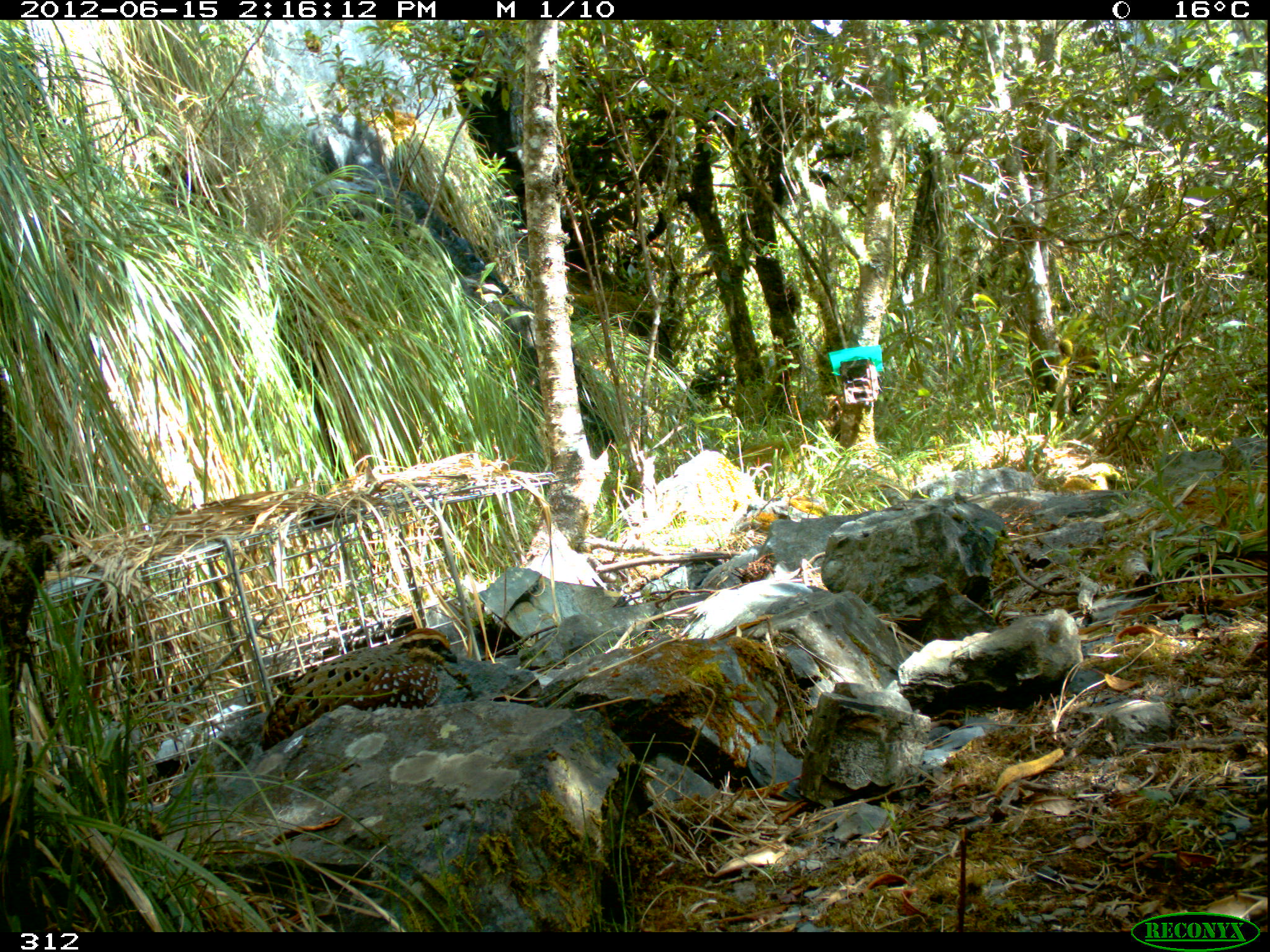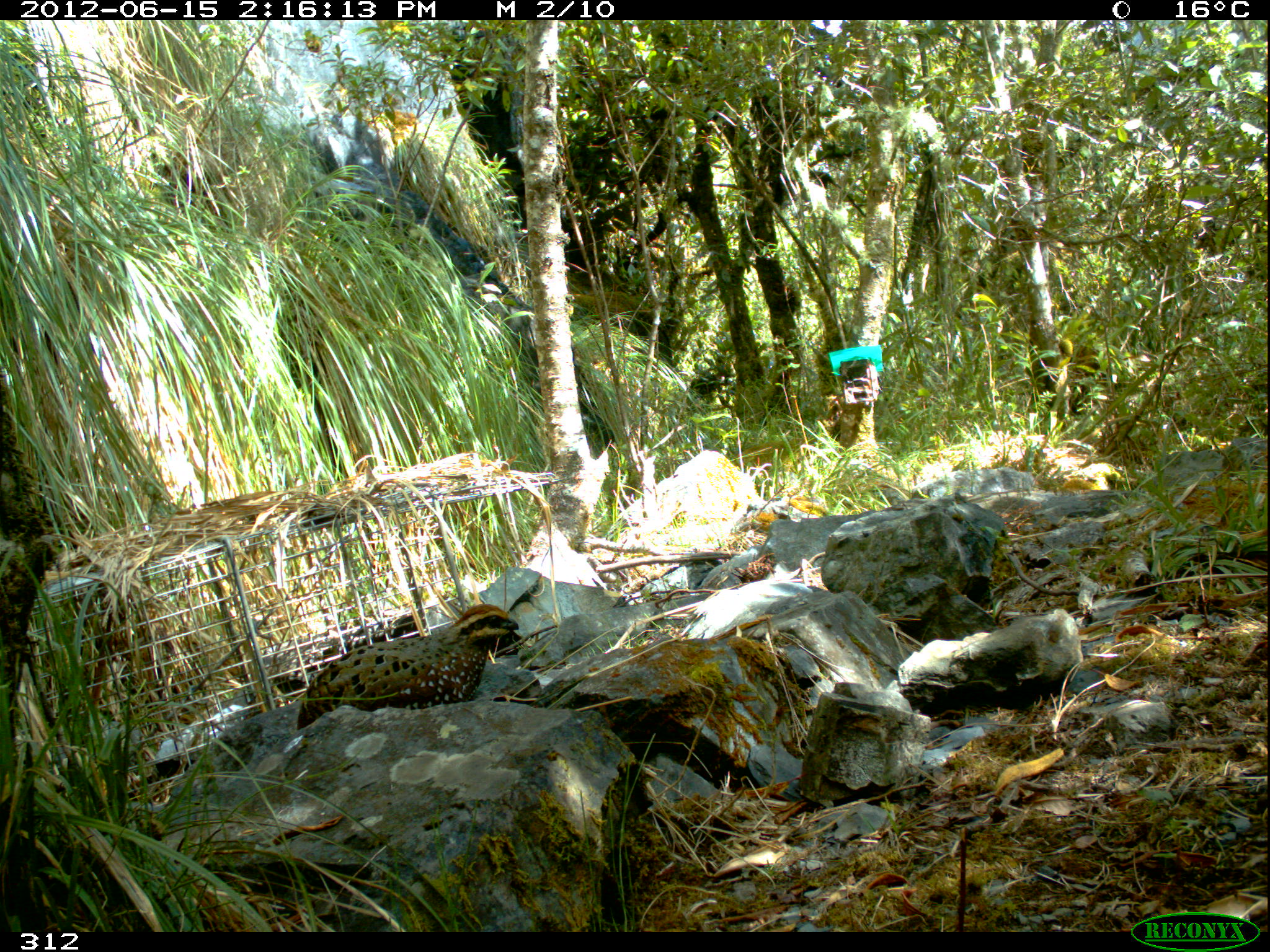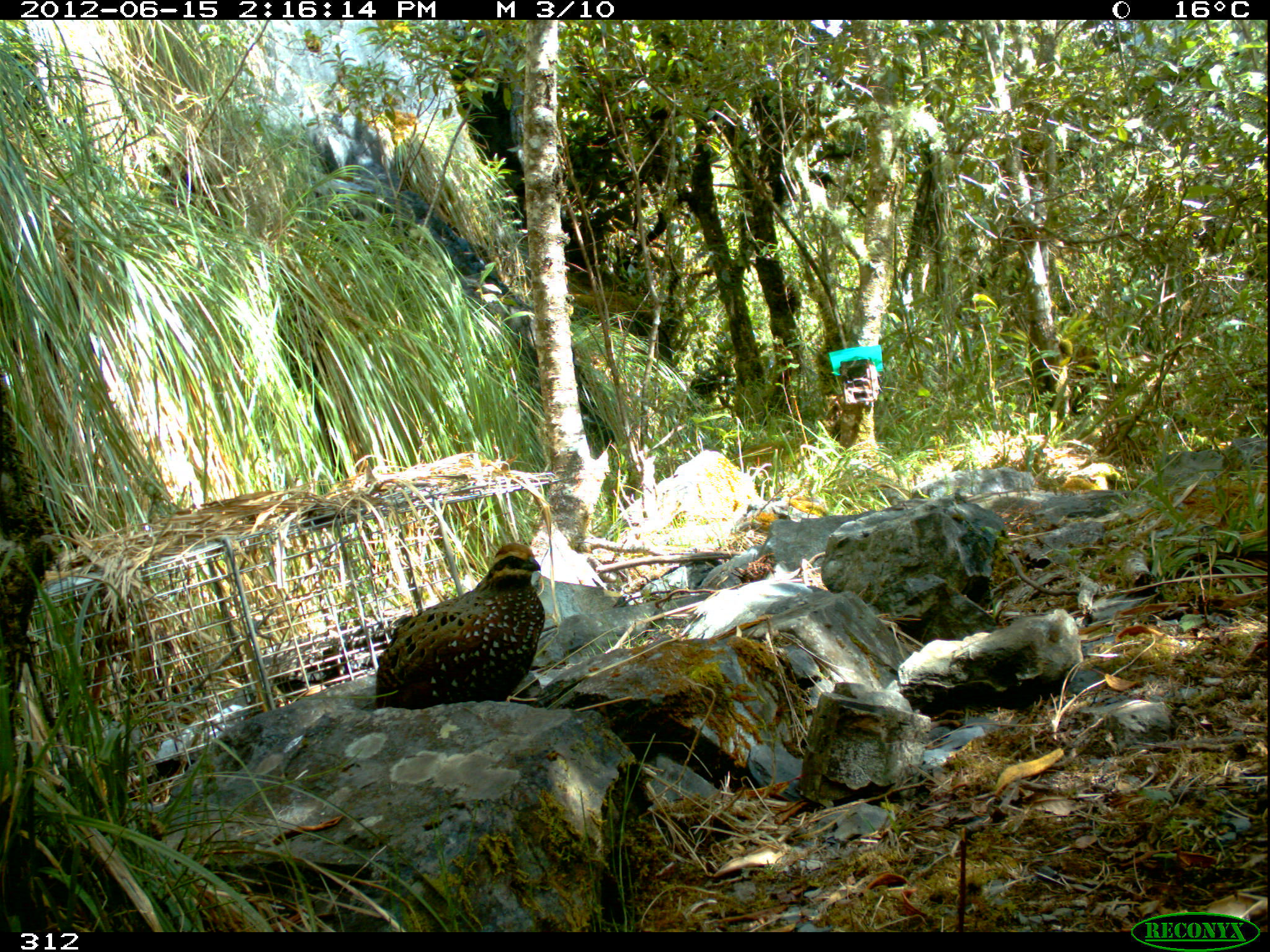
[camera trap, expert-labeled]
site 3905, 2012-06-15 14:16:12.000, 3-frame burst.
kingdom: Animalia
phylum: Chordata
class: Aves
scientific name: Aves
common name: bird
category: unknown bird